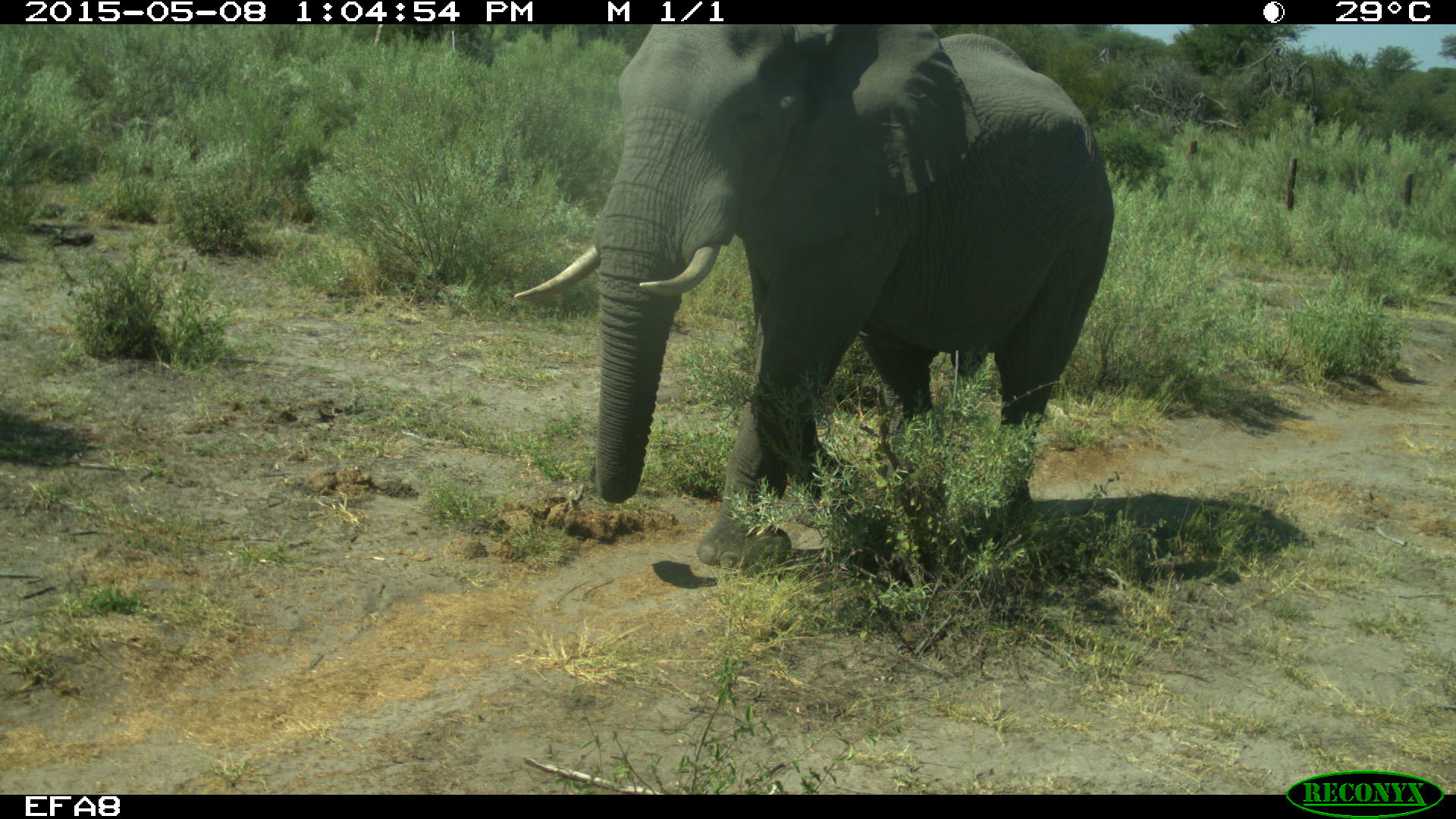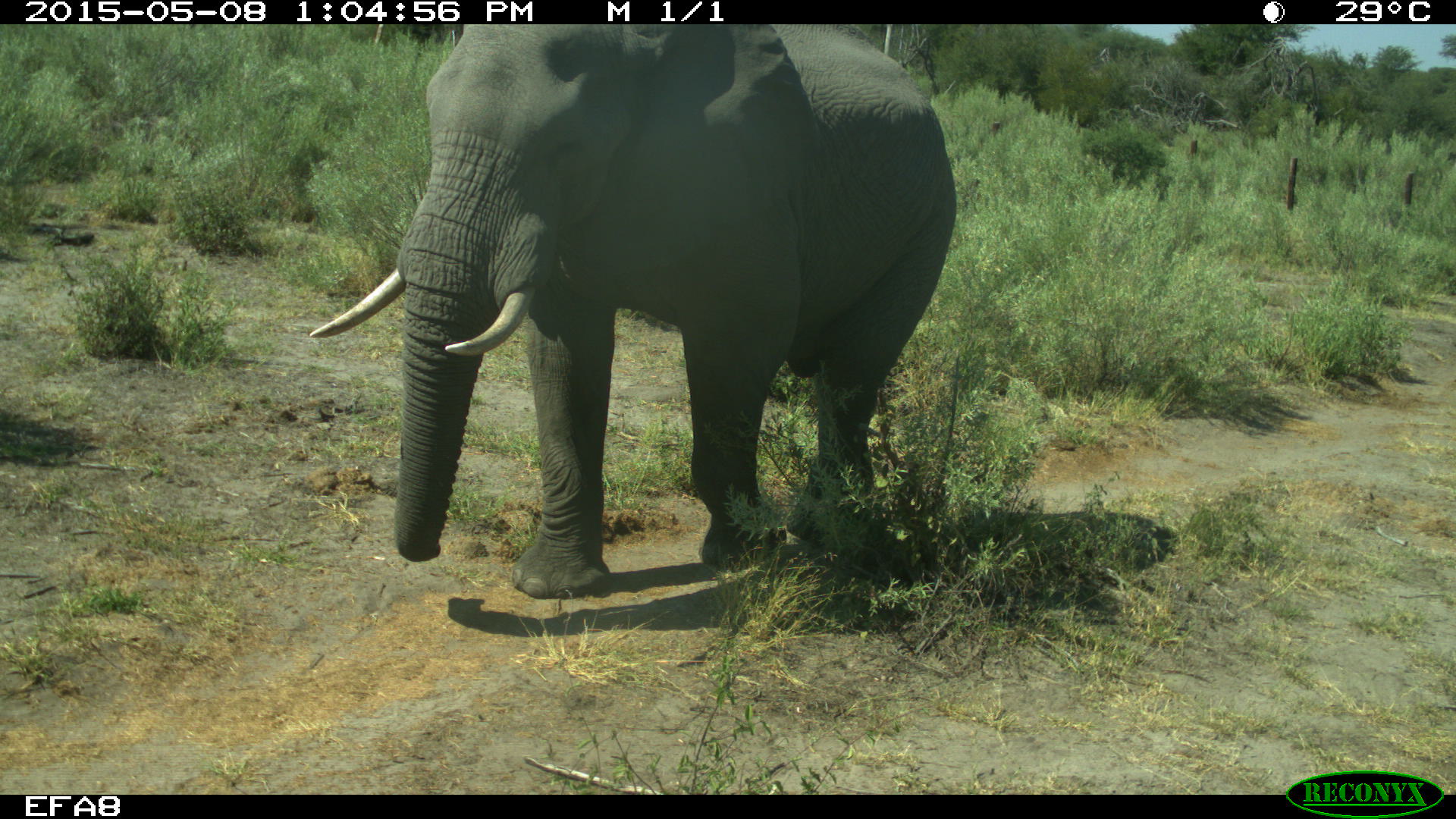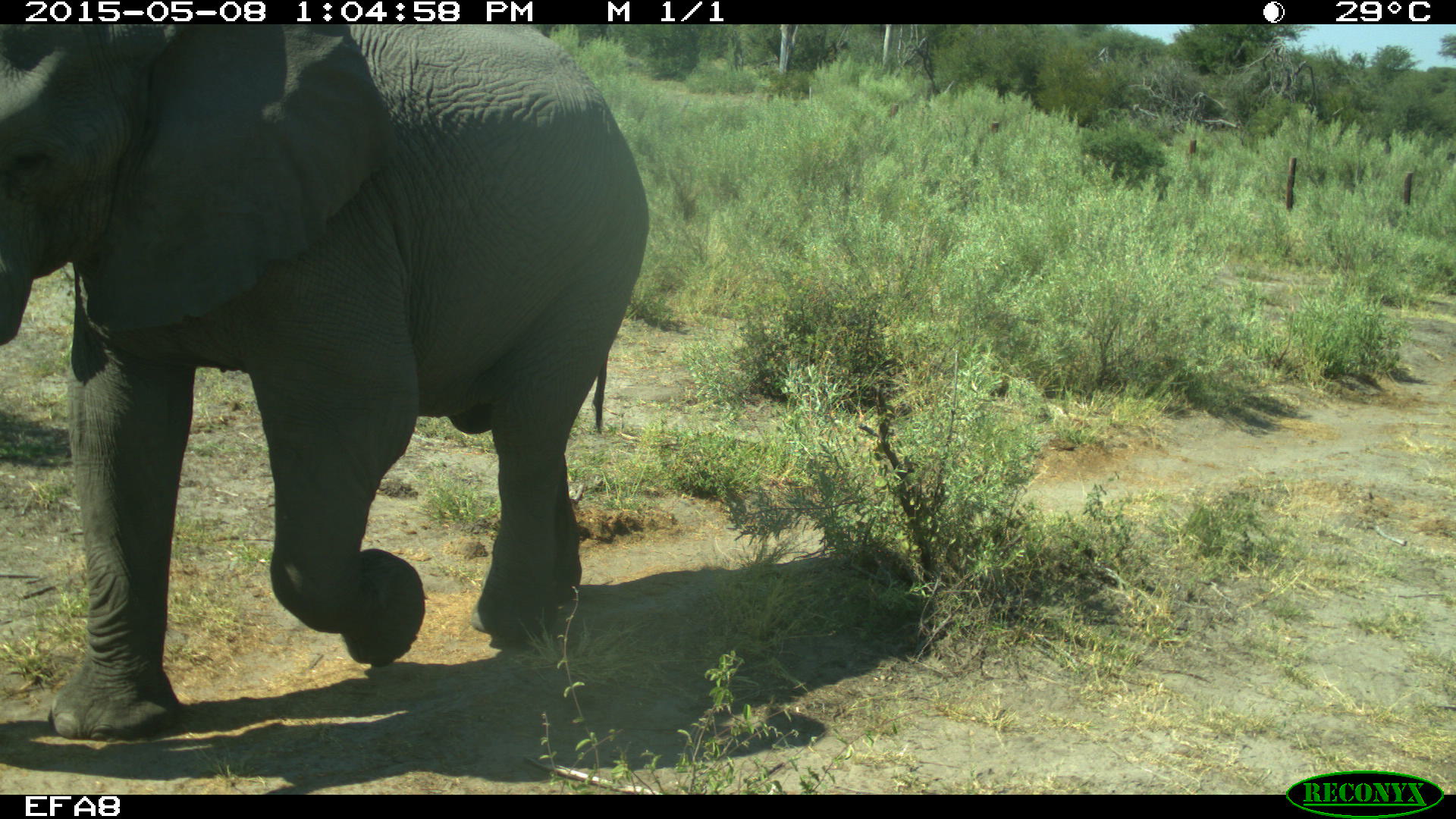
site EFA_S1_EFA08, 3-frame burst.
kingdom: Animalia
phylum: Chordata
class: Mammalia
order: Proboscidea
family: Elephantidae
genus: Loxodonta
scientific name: Loxodonta africana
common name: african bush elephant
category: elephant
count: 1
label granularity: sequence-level